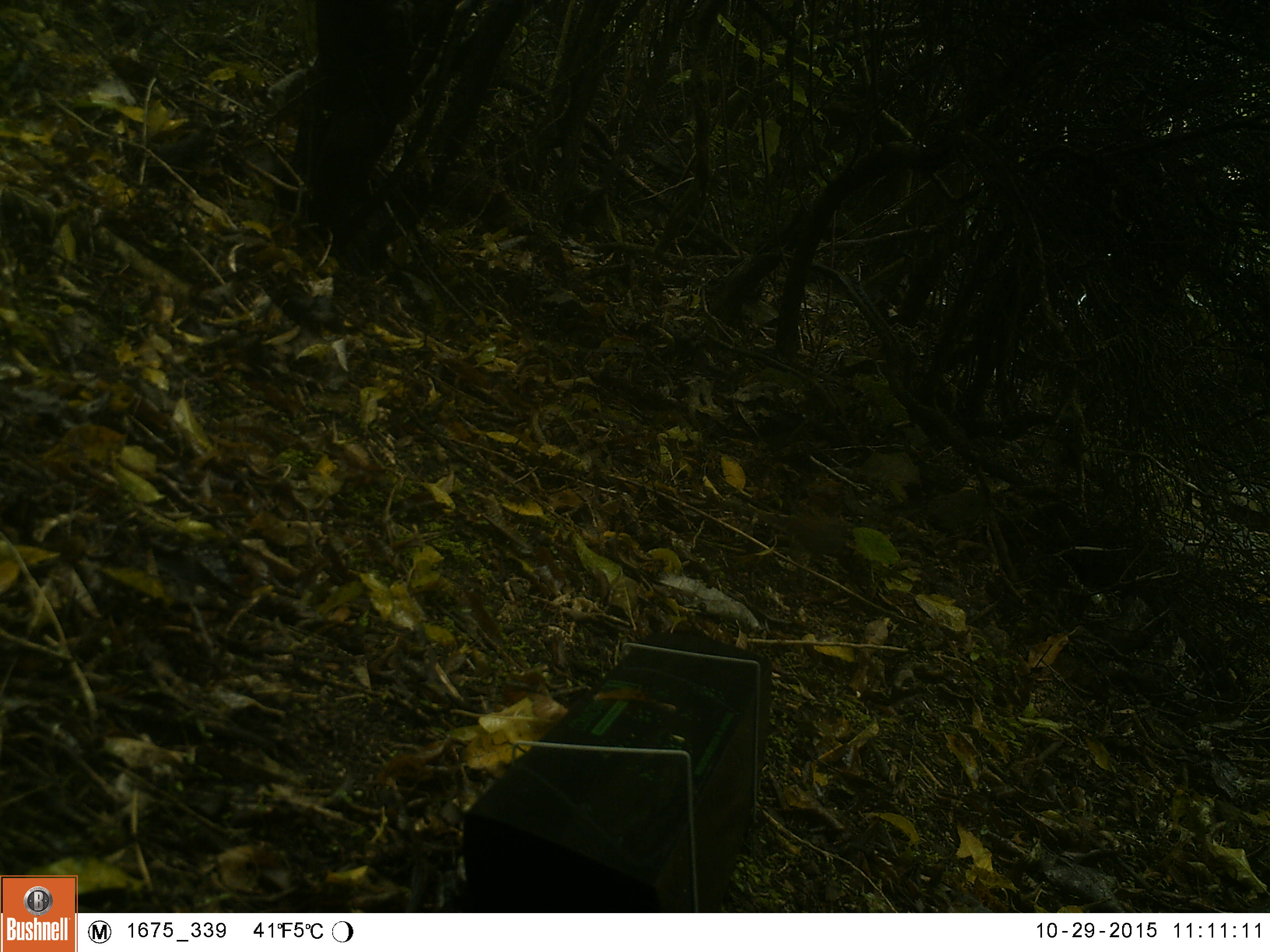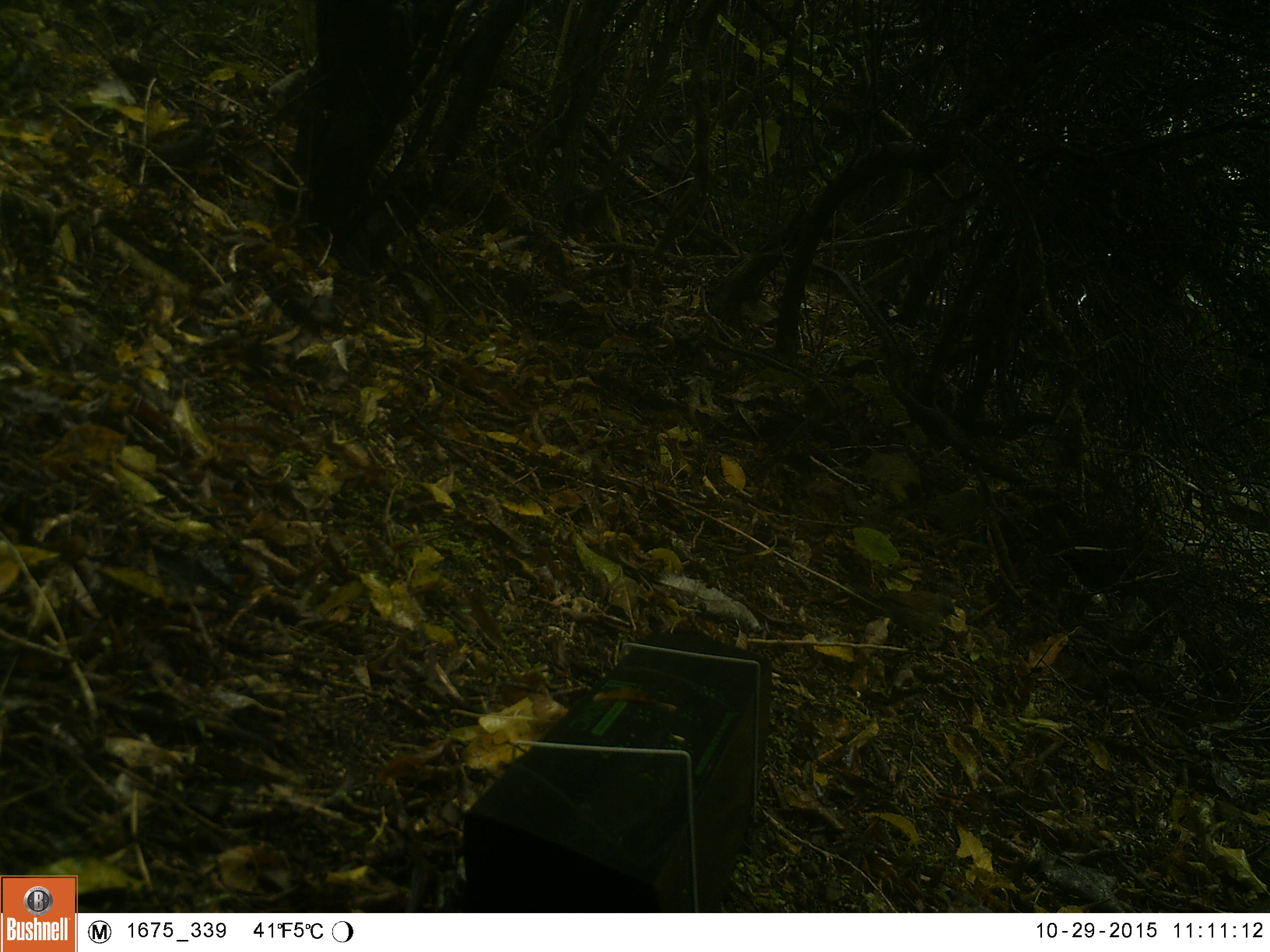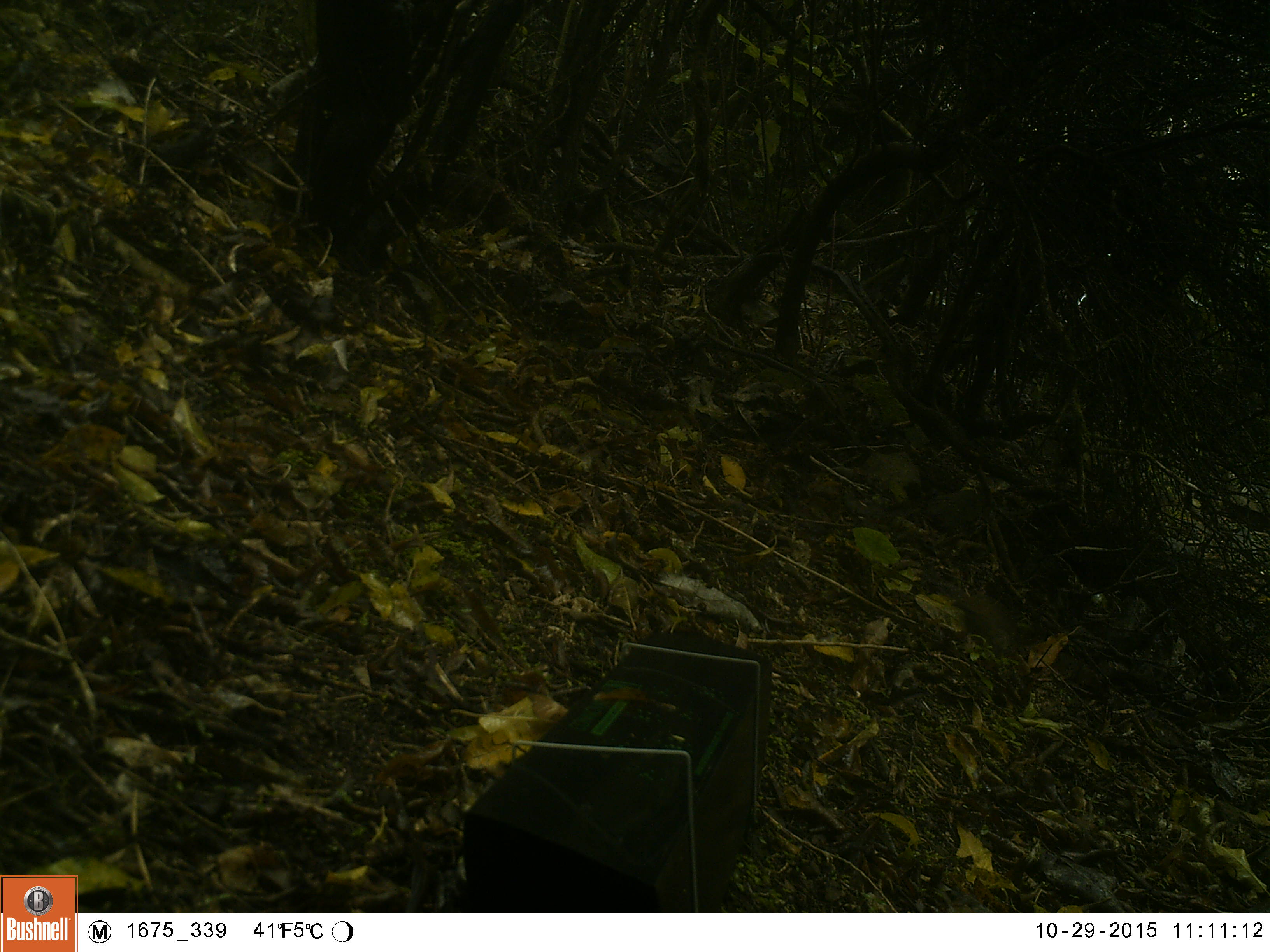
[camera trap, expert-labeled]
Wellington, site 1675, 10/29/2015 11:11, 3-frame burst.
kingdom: Animalia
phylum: Chordata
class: Aves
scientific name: Aves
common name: bird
Bird (Aves).